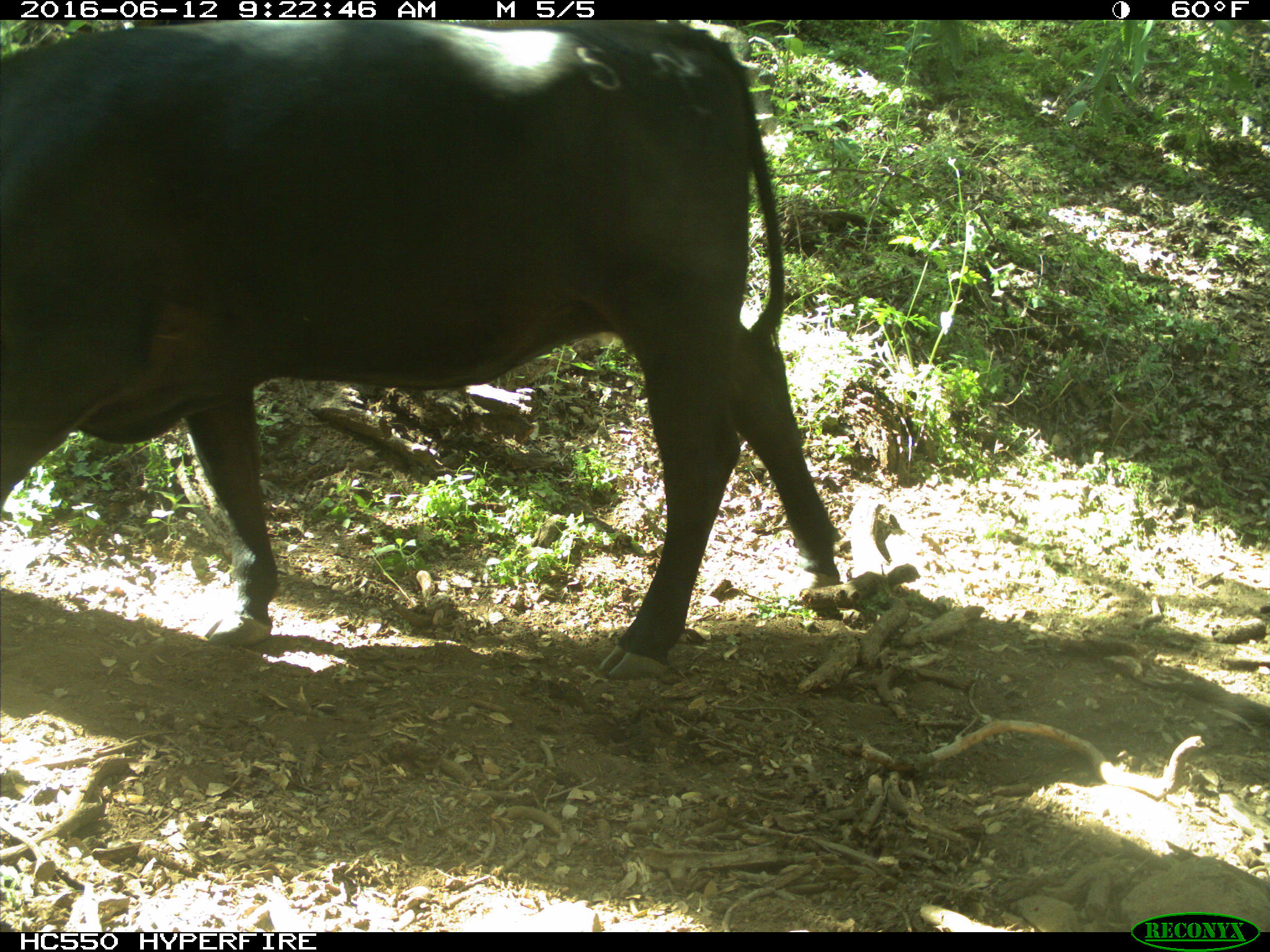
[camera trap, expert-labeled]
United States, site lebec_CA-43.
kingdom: Animalia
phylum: Chordata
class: Mammalia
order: Artiodactyla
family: Bovidae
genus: Bos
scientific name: Bos taurus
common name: domestic cow